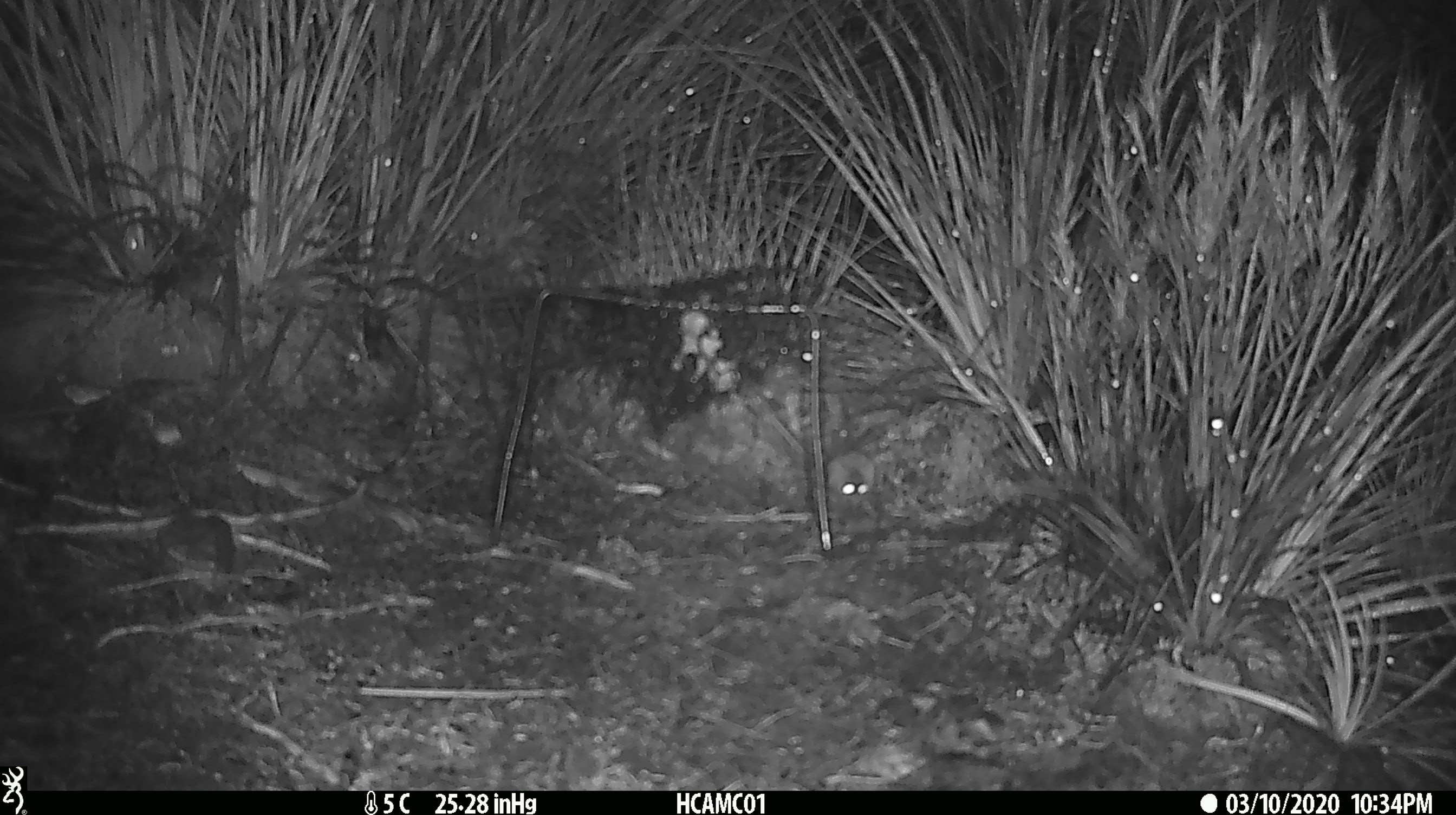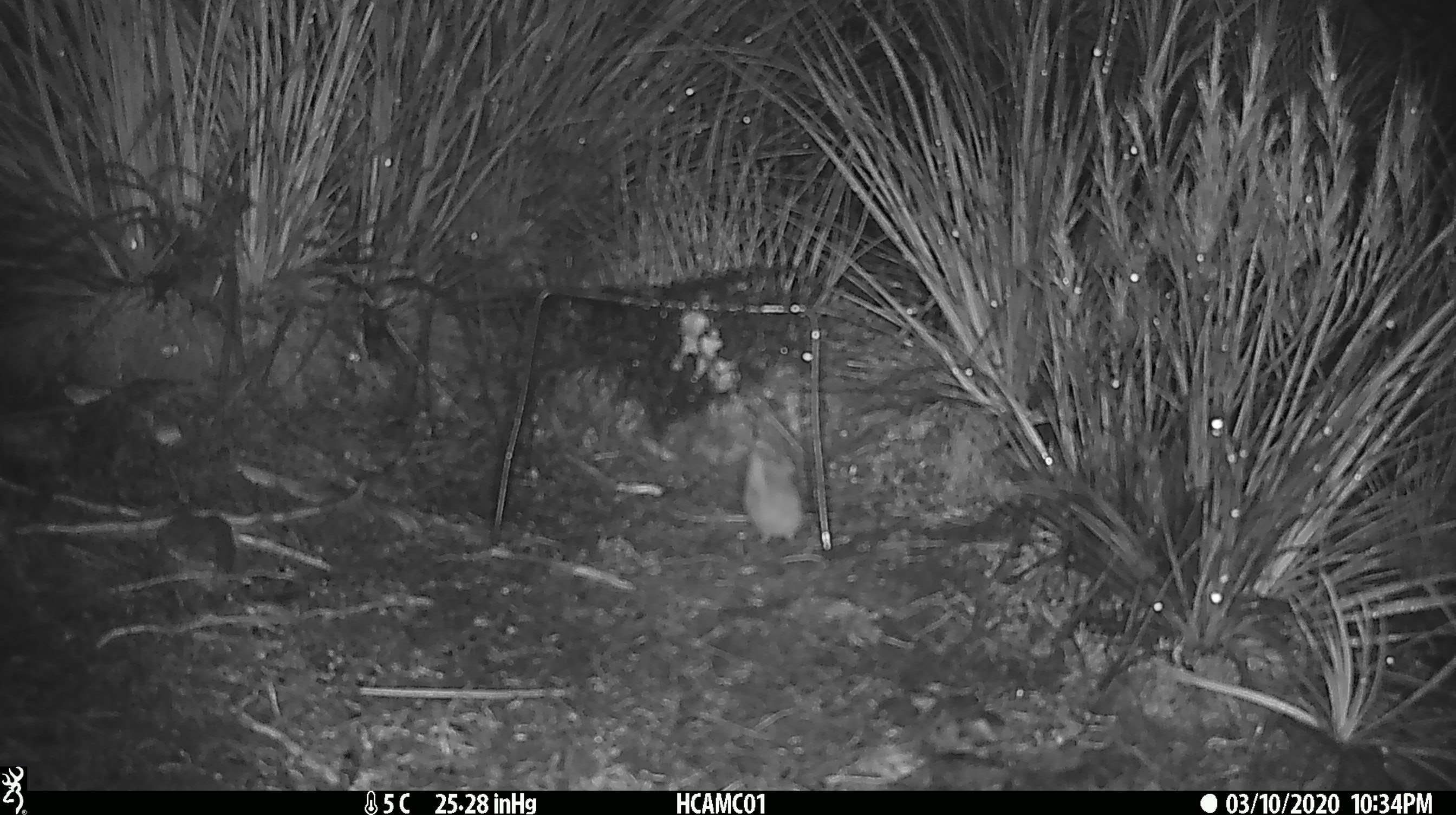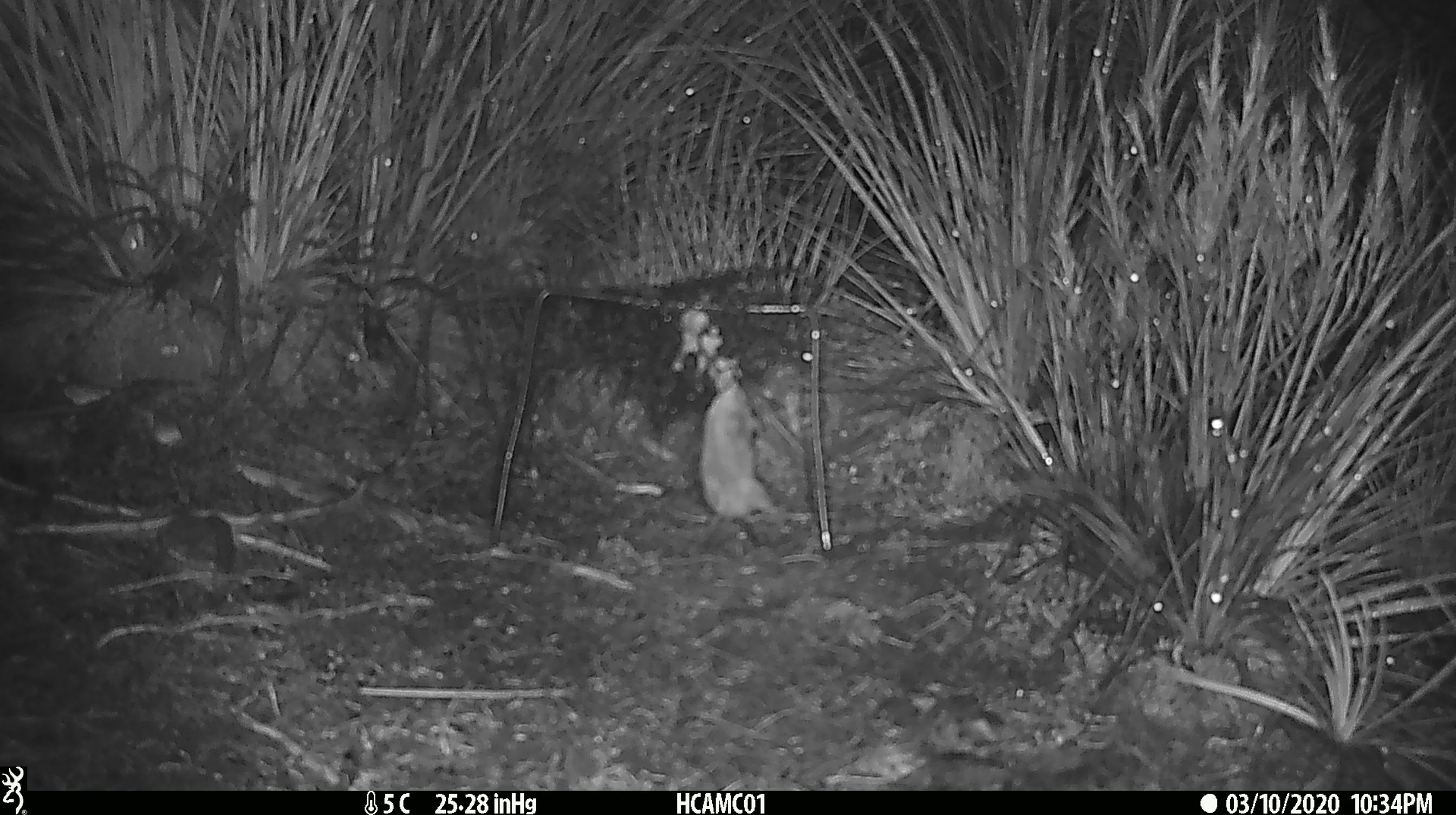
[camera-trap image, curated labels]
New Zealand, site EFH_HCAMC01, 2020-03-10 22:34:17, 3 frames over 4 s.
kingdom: Animalia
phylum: Chordata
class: Mammalia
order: Rodentia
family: Muridae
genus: Mus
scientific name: Mus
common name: mouse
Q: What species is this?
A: Mouse (Mus).